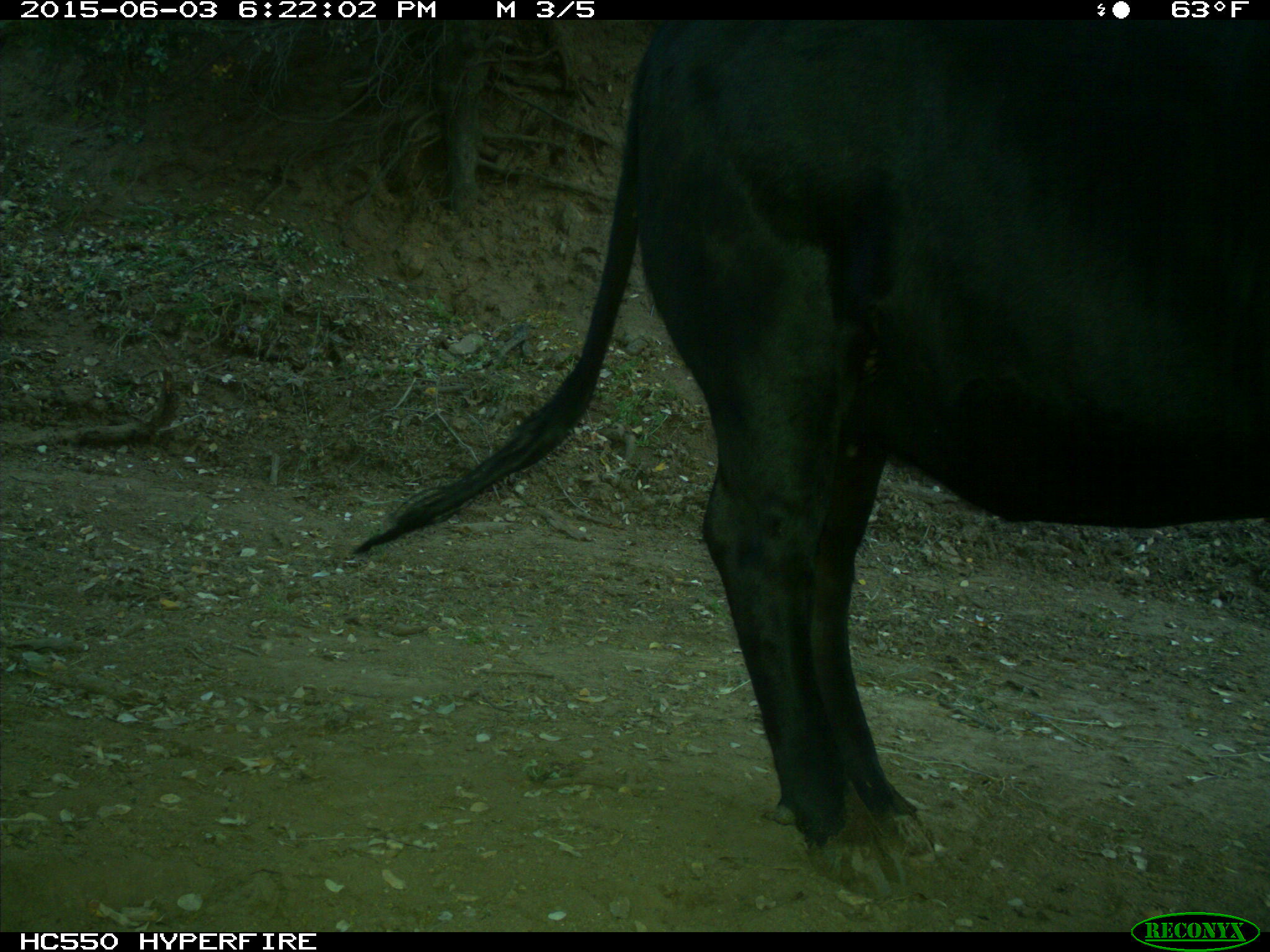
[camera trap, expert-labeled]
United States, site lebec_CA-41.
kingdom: Animalia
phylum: Chordata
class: Mammalia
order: Artiodactyla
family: Bovidae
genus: Bos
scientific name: Bos taurus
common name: domestic cow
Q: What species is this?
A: Bos taurus (domestic cow).